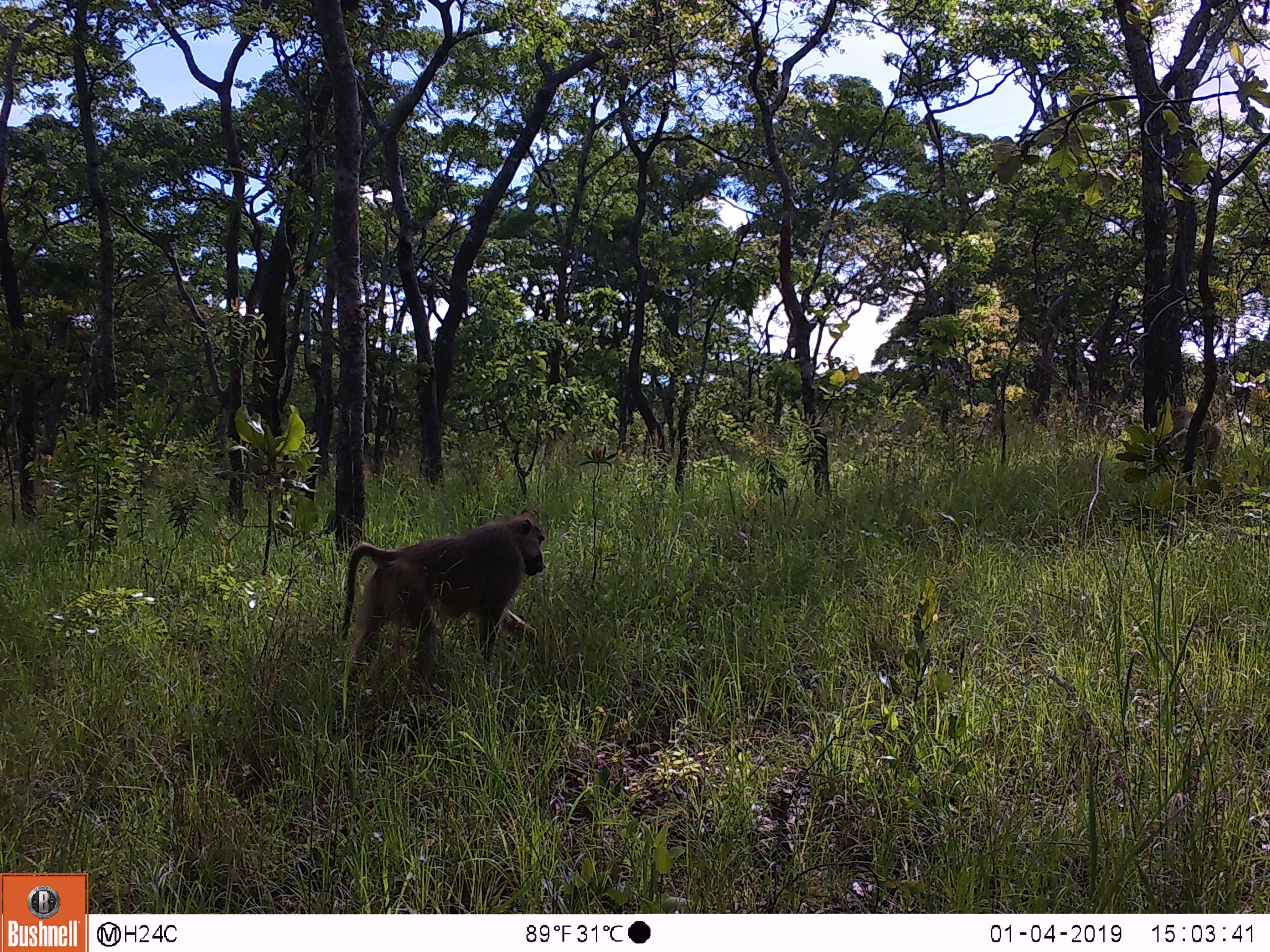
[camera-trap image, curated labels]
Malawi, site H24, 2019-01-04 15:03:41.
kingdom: Animalia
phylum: Chordata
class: Mammalia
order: Primates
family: Cercopithecidae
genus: Papio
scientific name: Papio cynocephalus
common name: yellow baboon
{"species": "yellow baboon (Papio cynocephalus)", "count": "2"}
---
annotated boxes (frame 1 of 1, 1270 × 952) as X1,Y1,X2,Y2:
yellow baboon: 334,508,541,714; 1162,399,1224,463